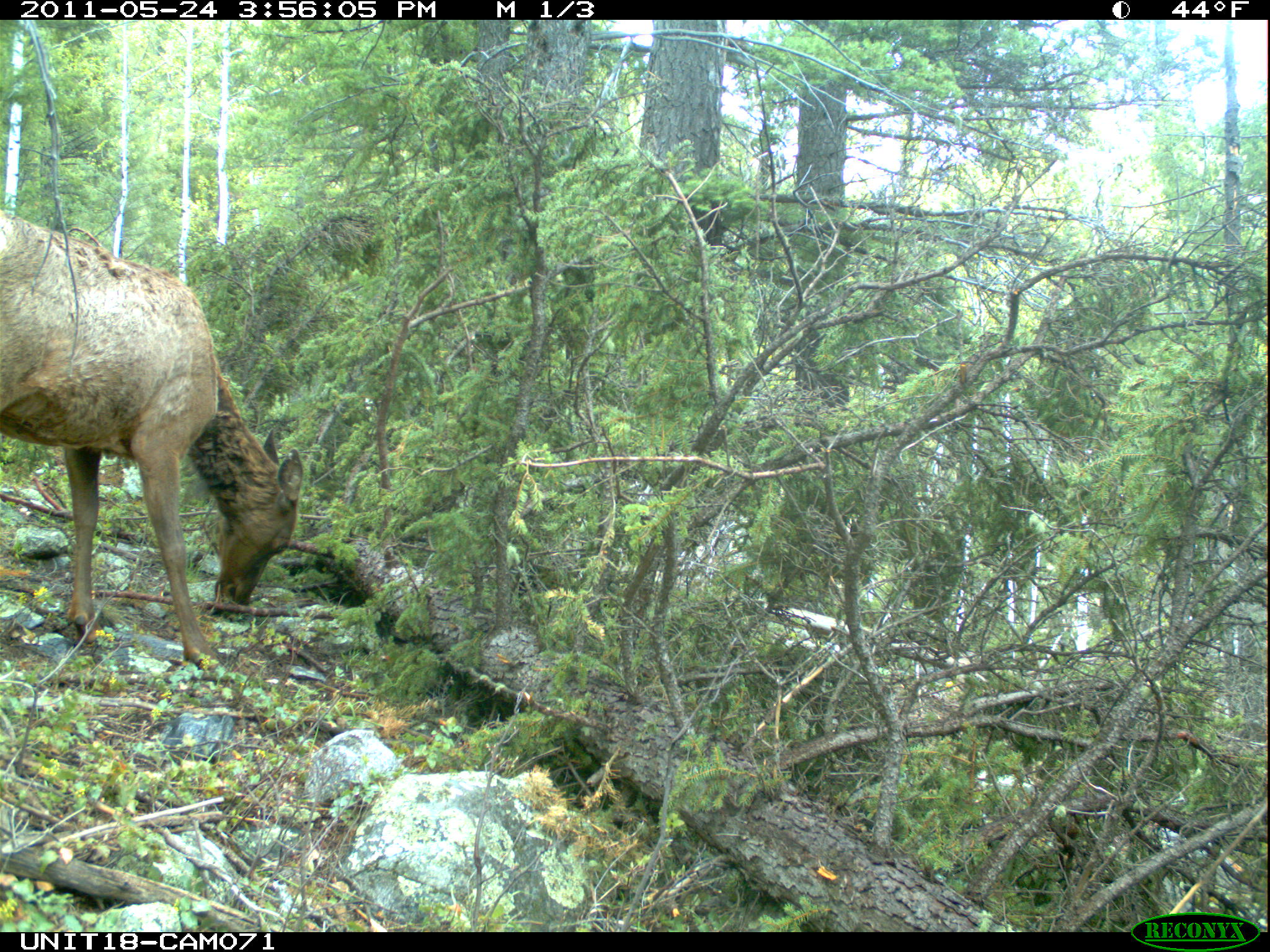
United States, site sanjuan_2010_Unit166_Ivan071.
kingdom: Animalia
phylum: Chordata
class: Mammalia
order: Artiodactyla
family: Cervidae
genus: Cervus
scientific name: Cervus elaphus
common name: red deer